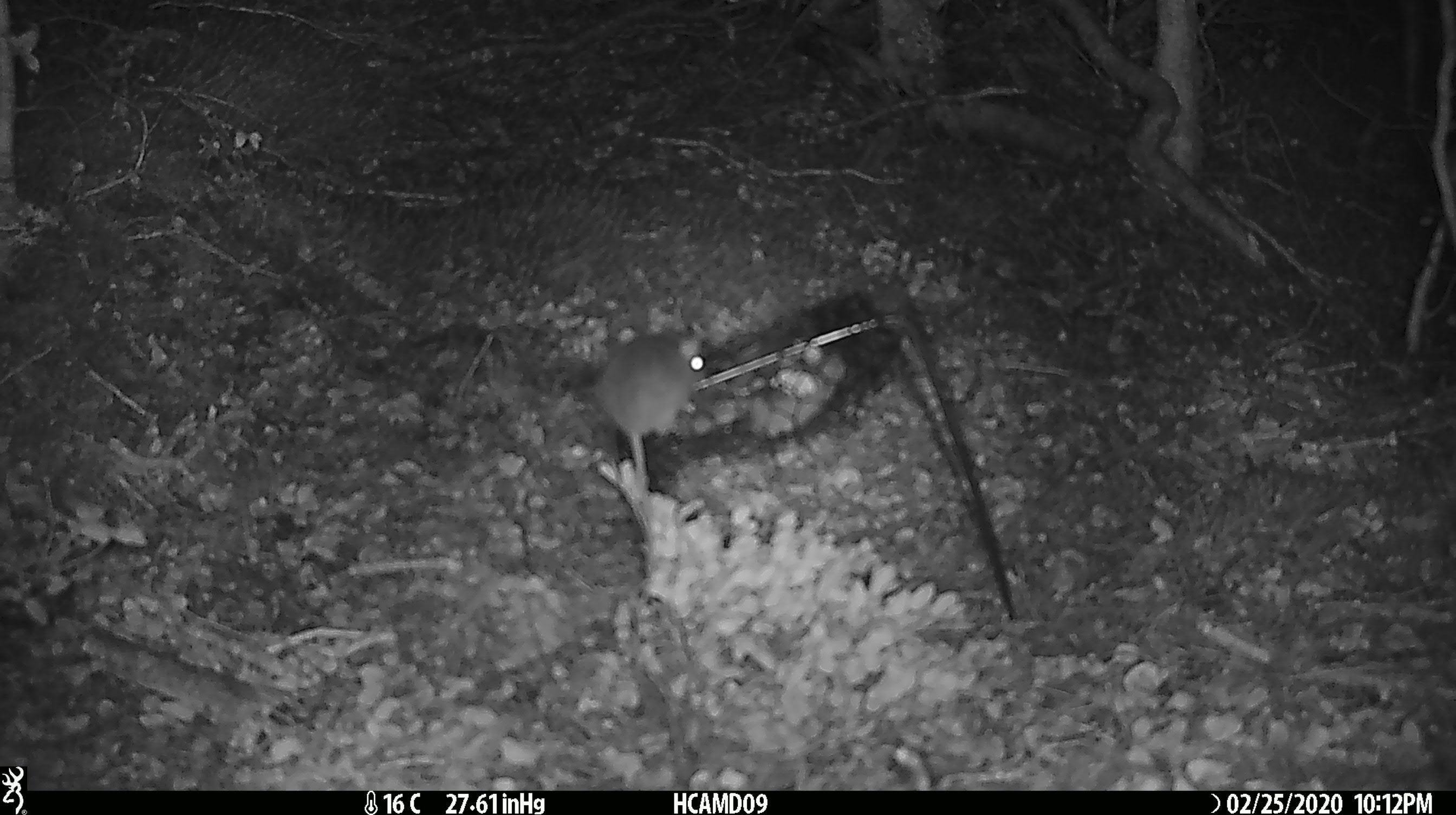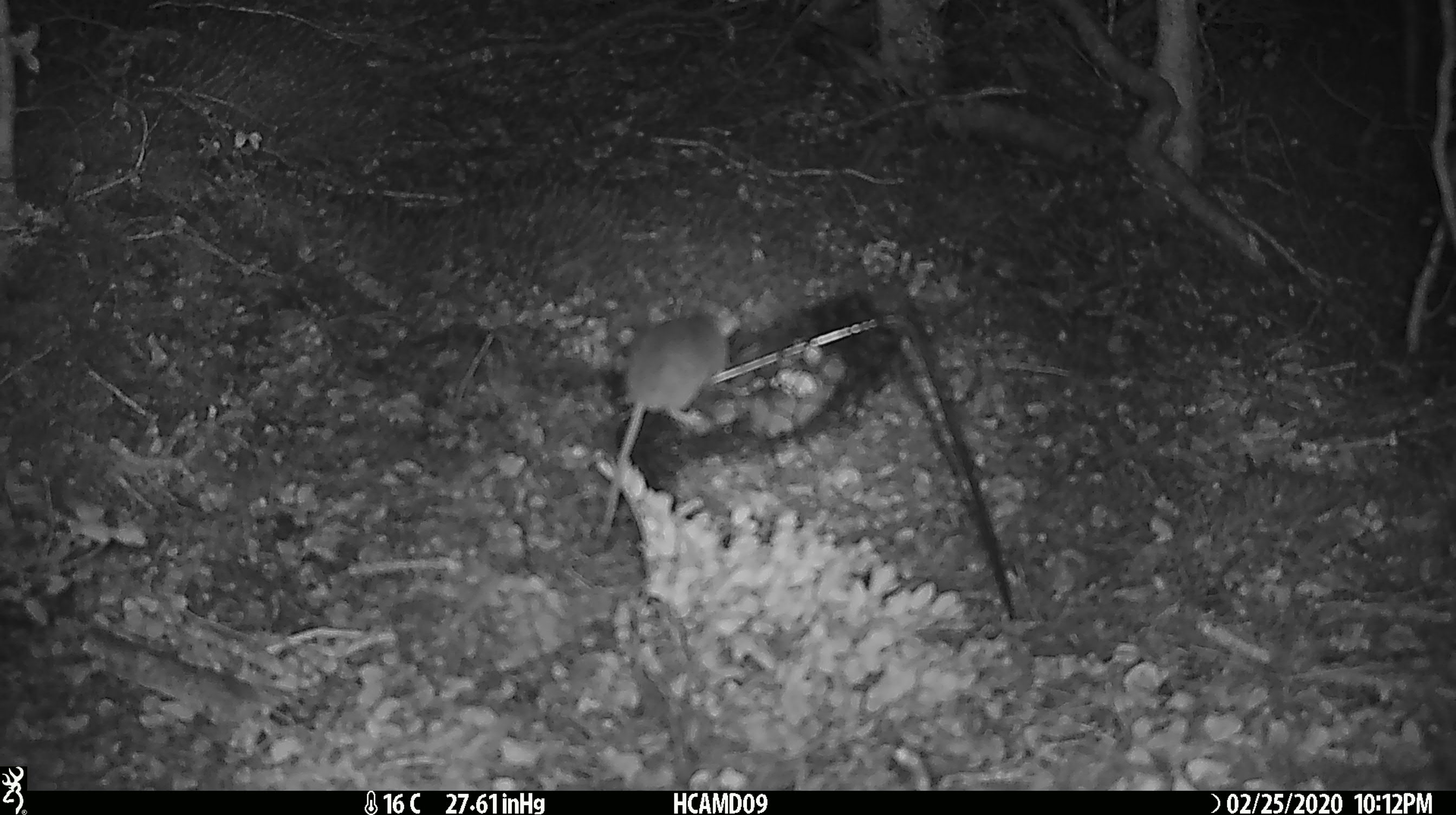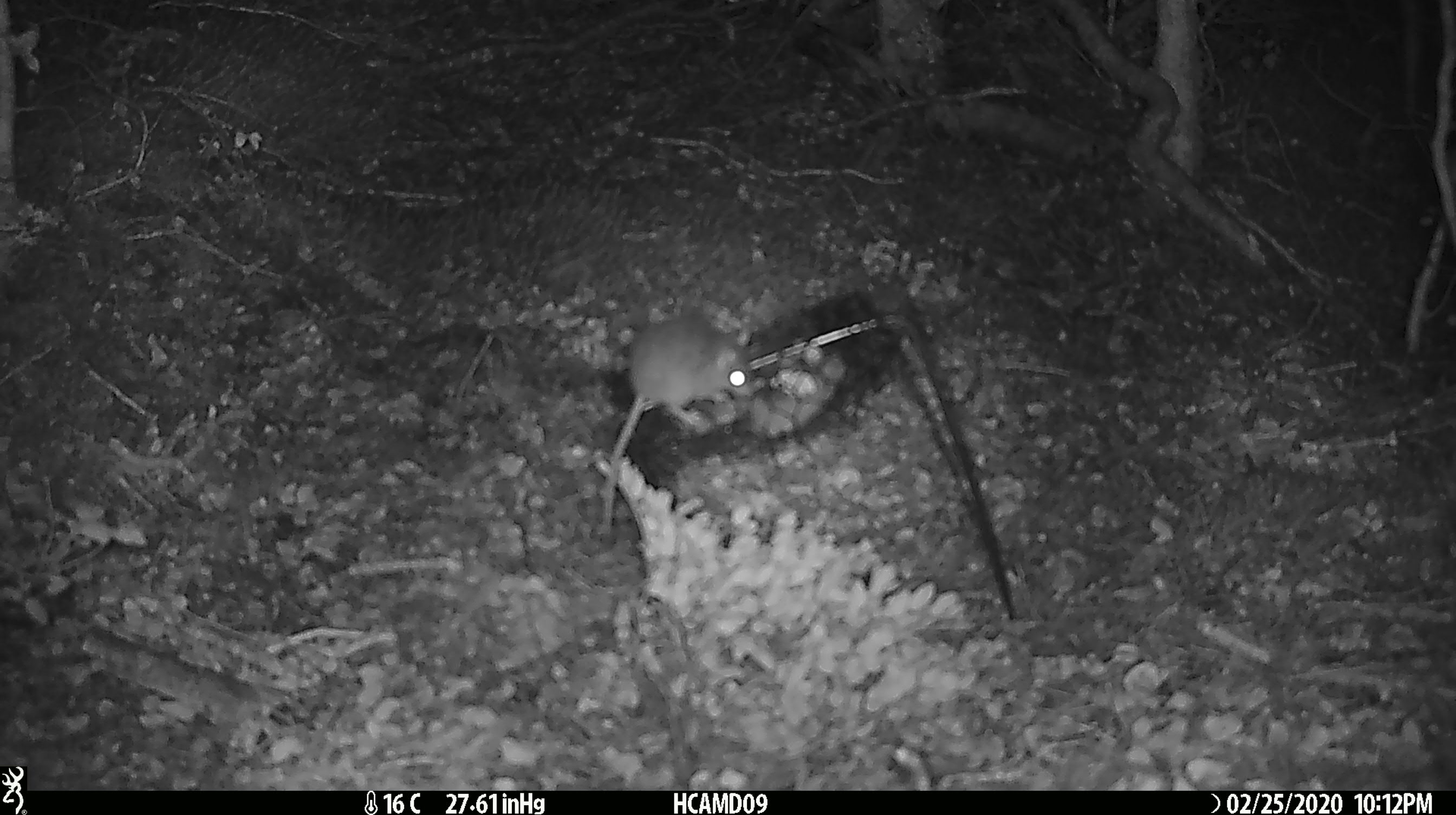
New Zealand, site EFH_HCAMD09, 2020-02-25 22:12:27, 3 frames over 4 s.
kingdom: Animalia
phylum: Chordata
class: Mammalia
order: Rodentia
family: Muridae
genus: Mus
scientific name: Mus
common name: mouse